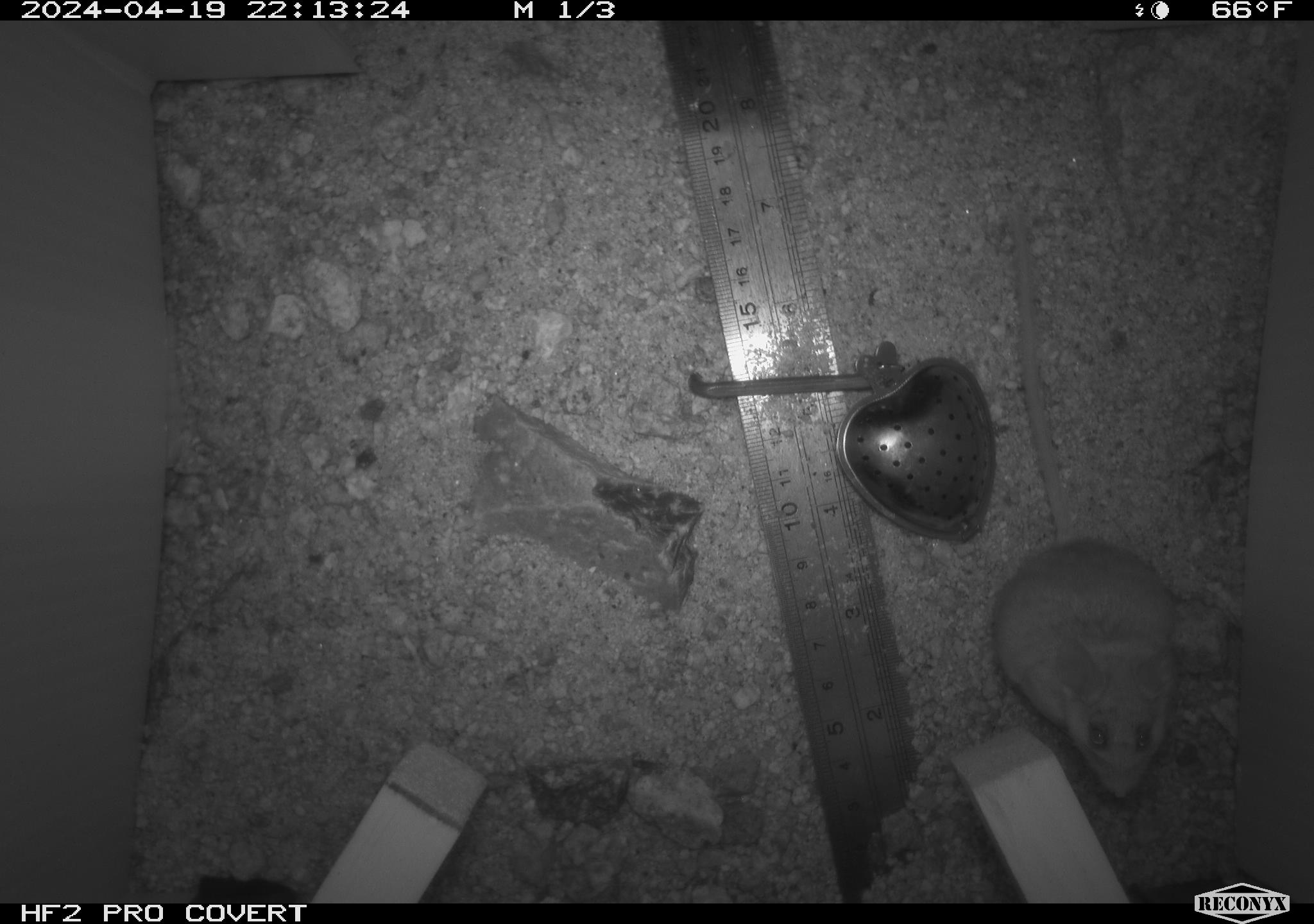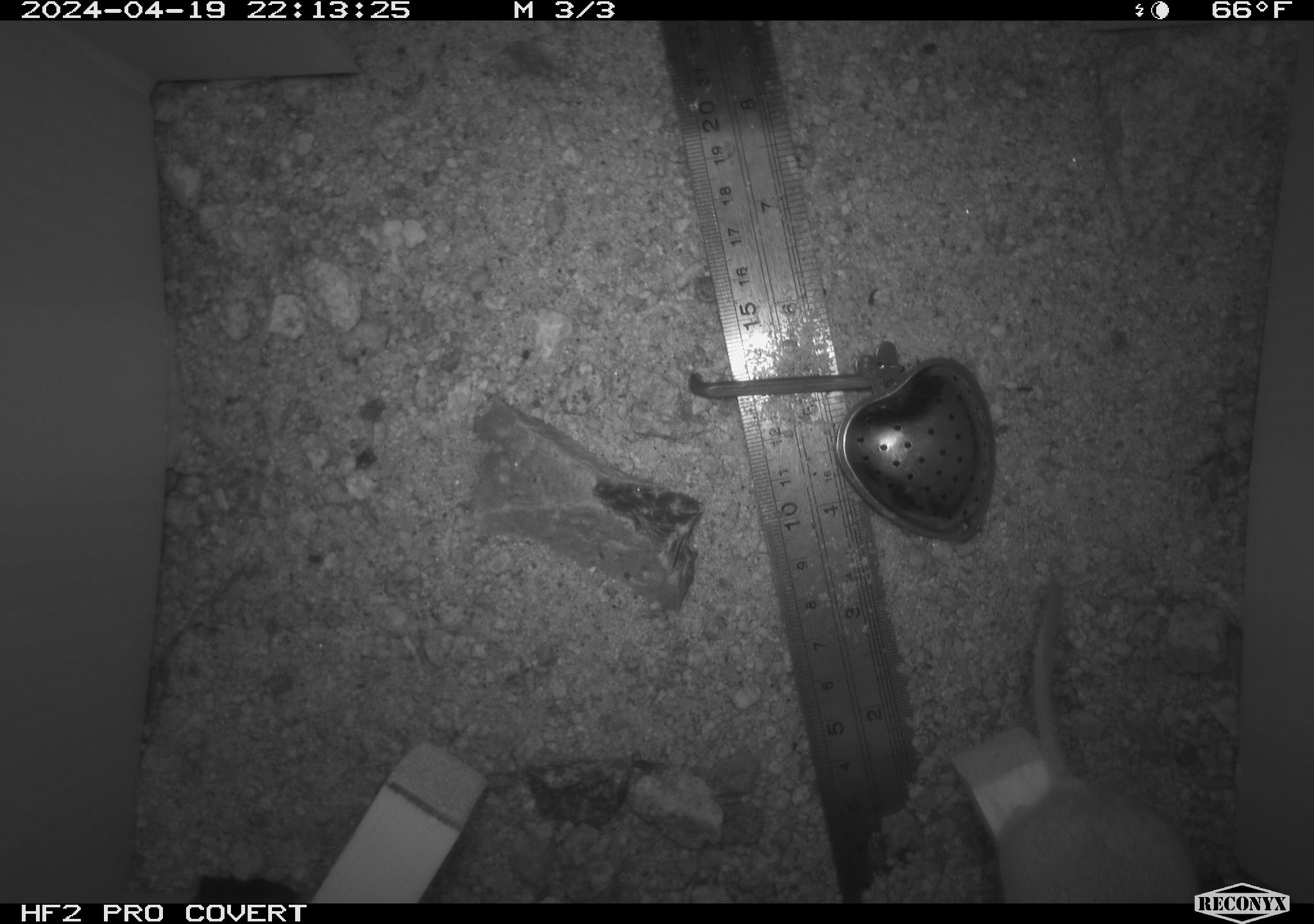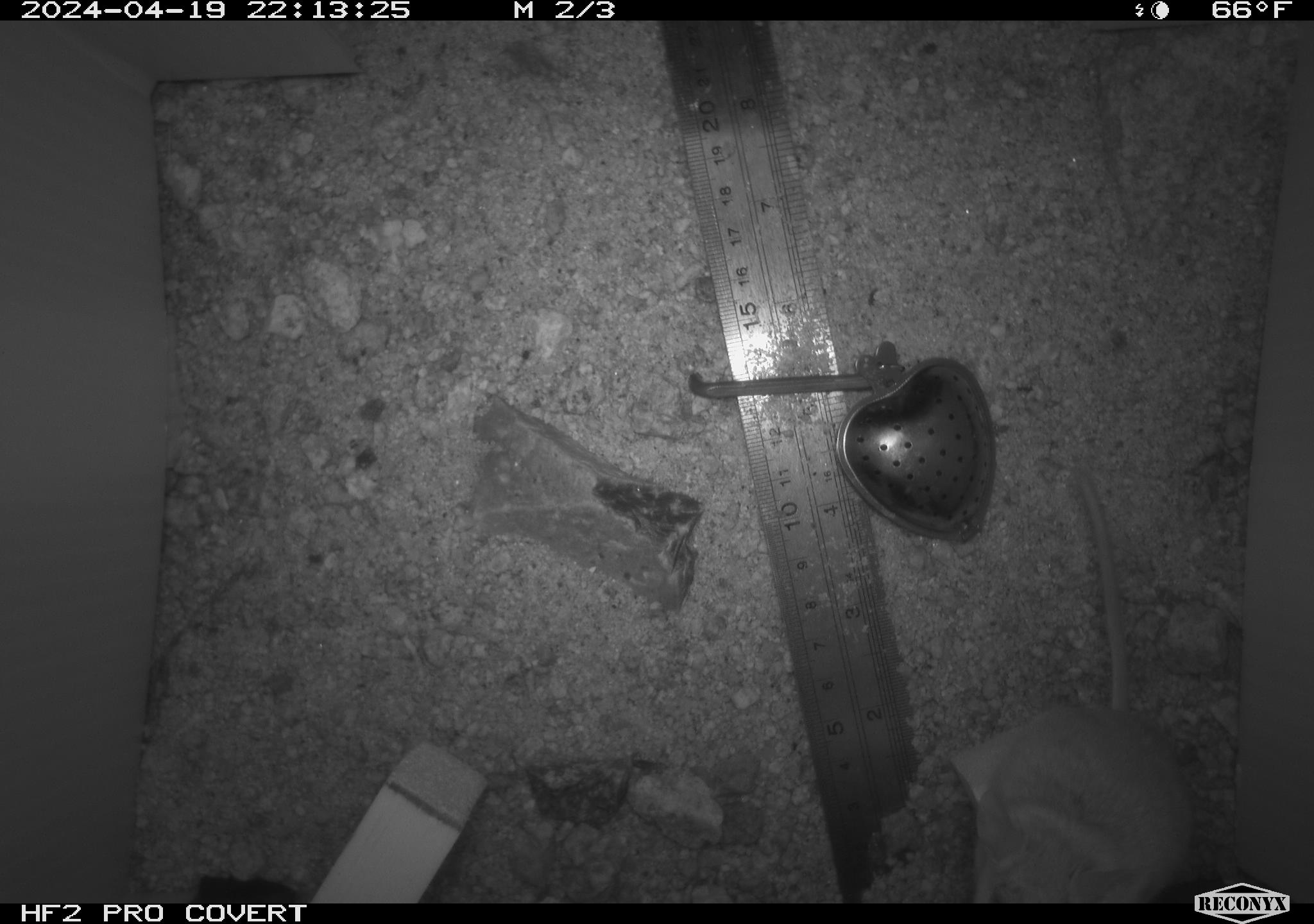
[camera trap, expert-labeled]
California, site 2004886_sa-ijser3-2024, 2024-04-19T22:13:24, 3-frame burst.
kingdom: Animalia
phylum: Chordata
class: Mammalia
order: Rodentia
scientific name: Rodentia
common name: mouse species